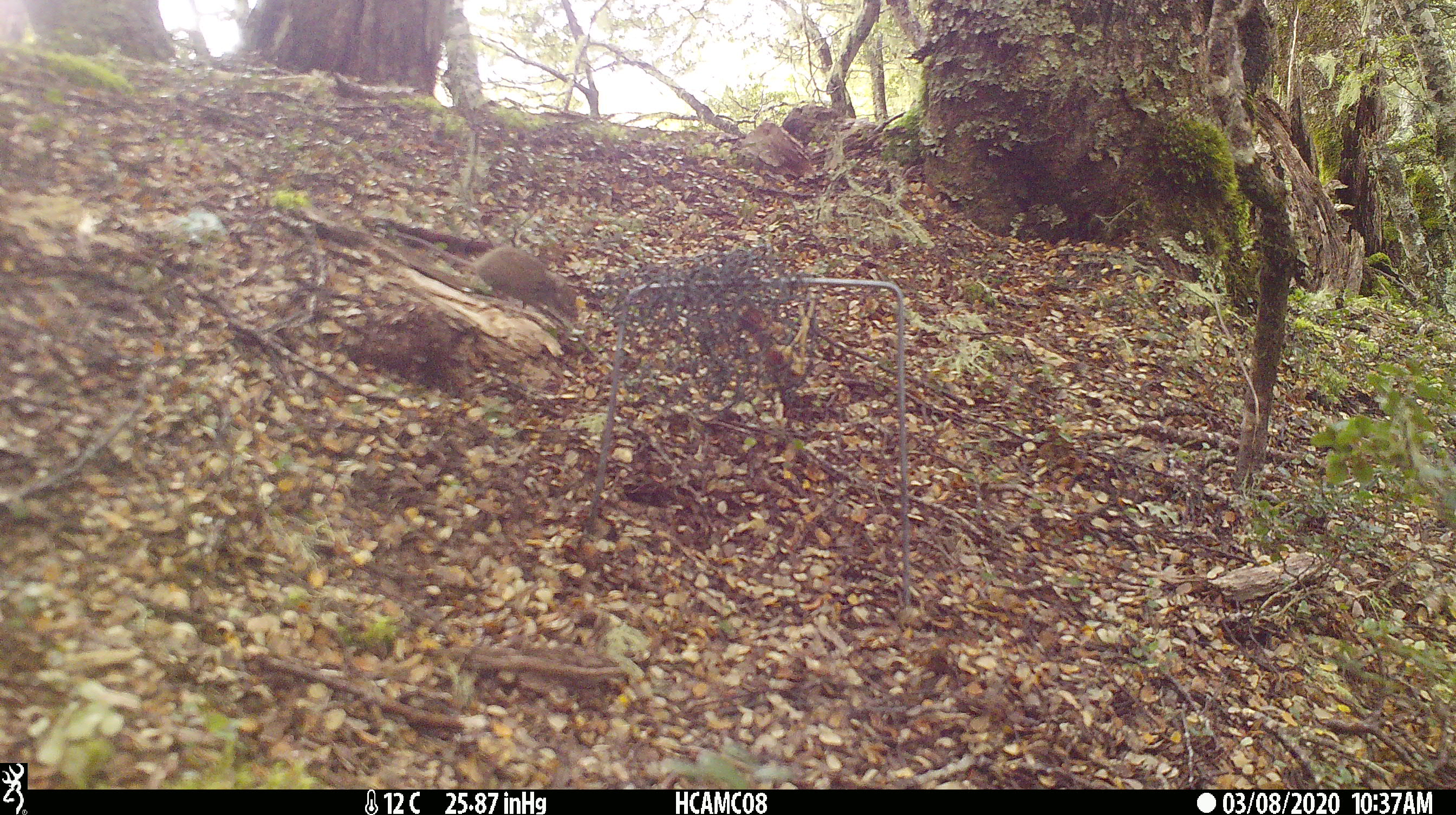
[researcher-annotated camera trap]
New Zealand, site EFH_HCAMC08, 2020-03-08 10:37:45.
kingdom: Animalia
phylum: Chordata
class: Mammalia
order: Rodentia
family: Muridae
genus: Mus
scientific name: Mus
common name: mouse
Mouse (Mus).